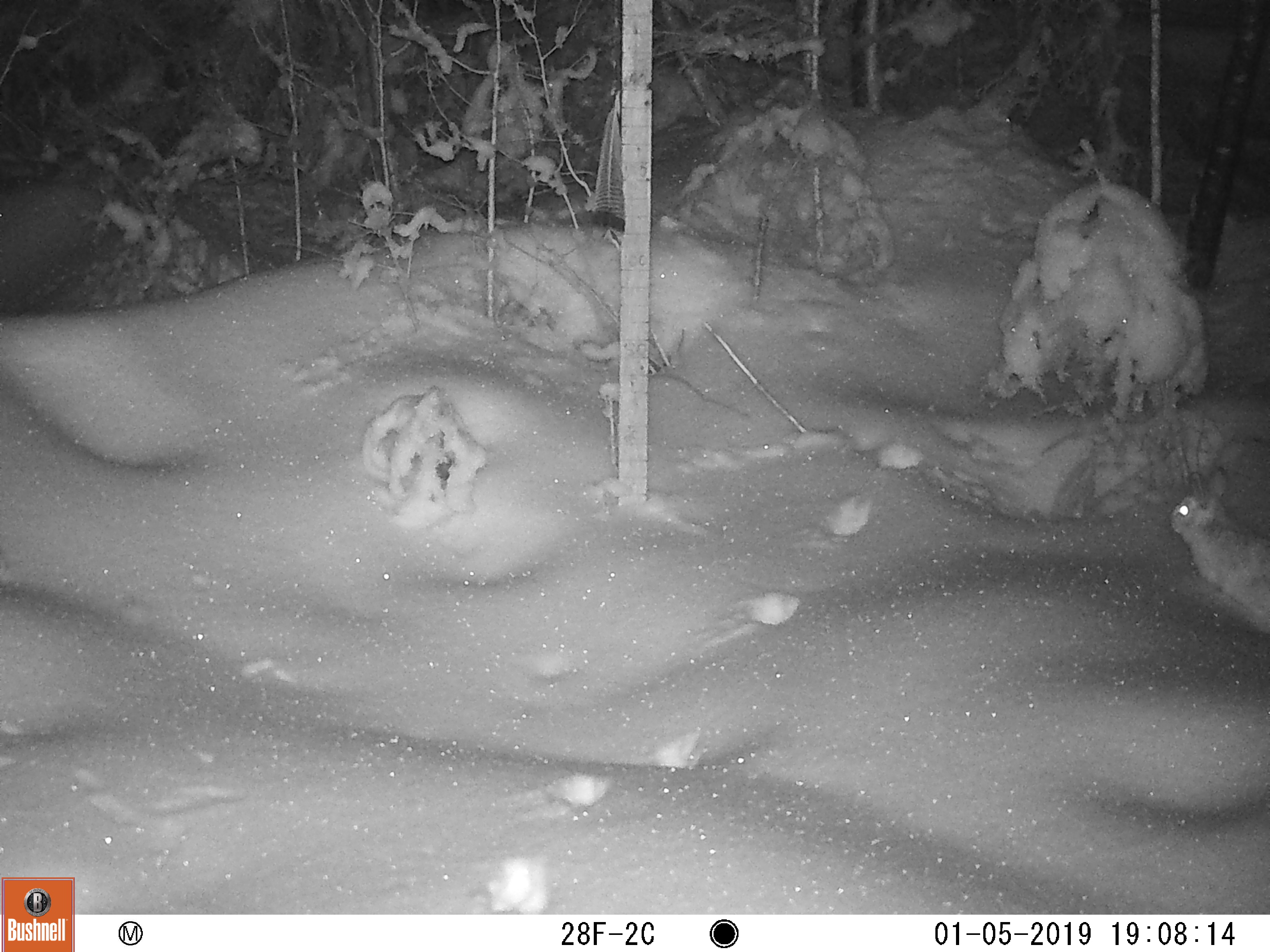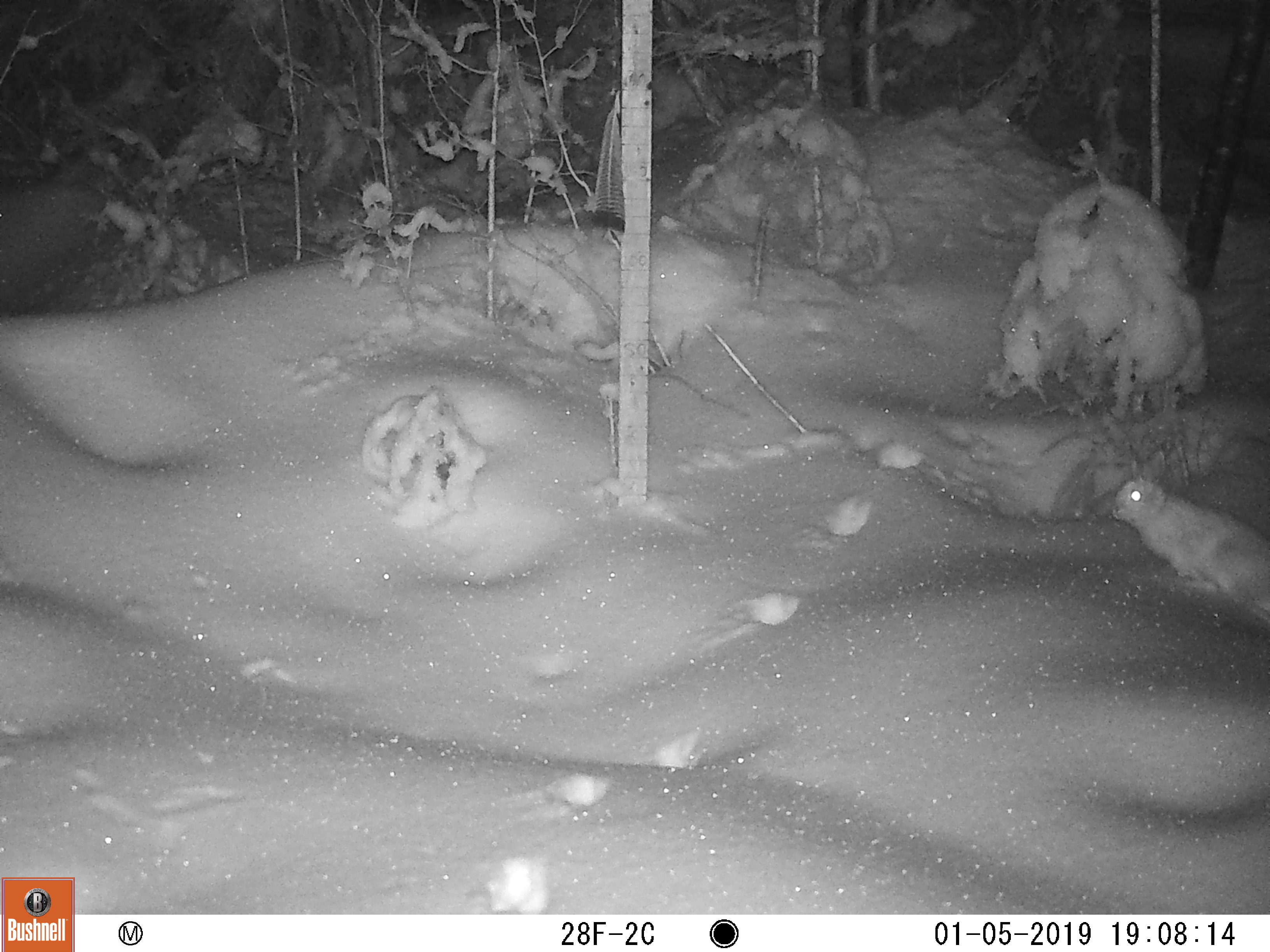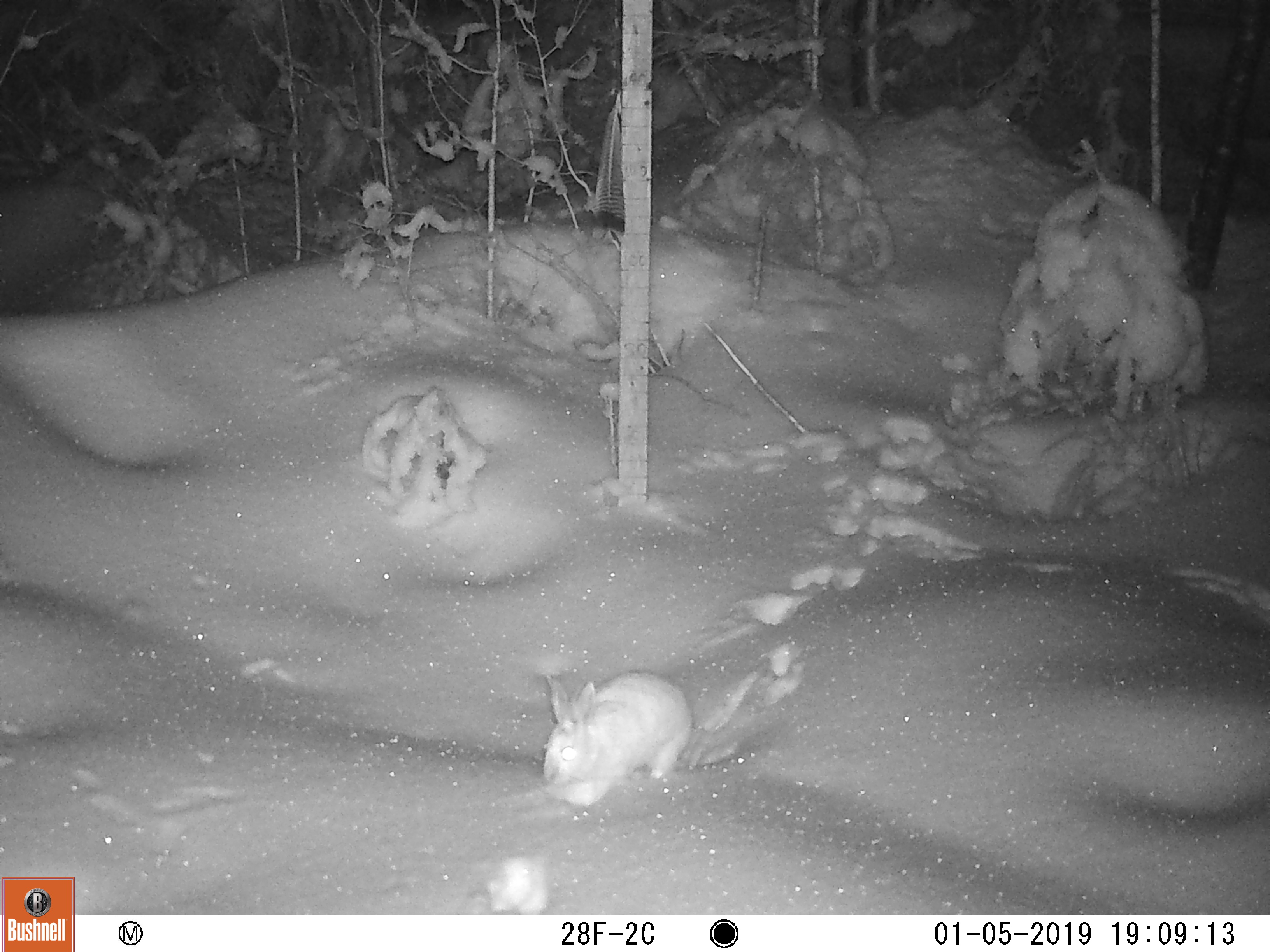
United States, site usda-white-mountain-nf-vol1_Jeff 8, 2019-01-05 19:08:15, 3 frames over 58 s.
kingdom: Animalia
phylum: Chordata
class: Mammalia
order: Lagomorpha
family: Leporidae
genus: Lepus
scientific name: Lepus americanus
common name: snowshoe hare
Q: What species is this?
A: Snowshoe hare (Lepus americanus).